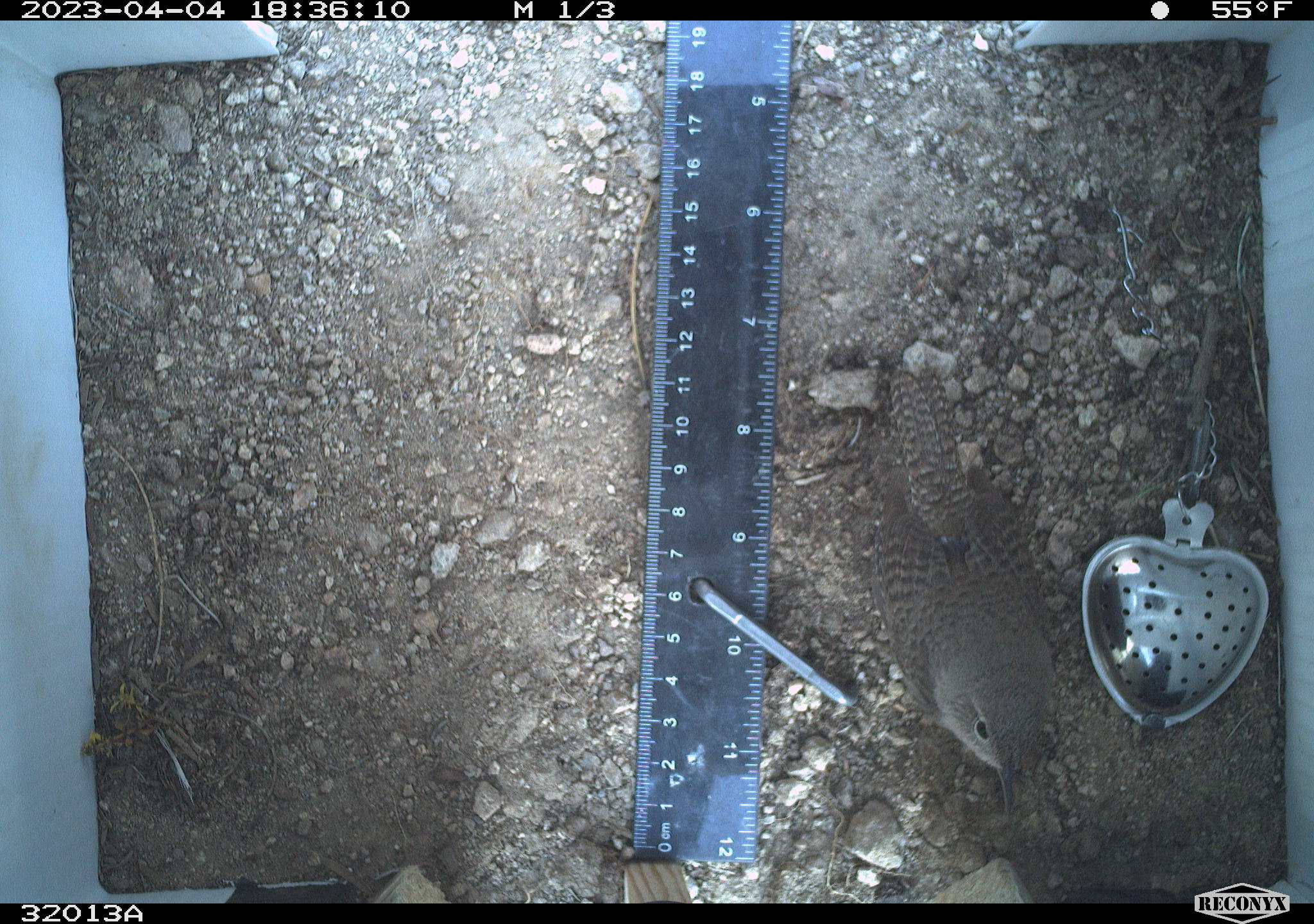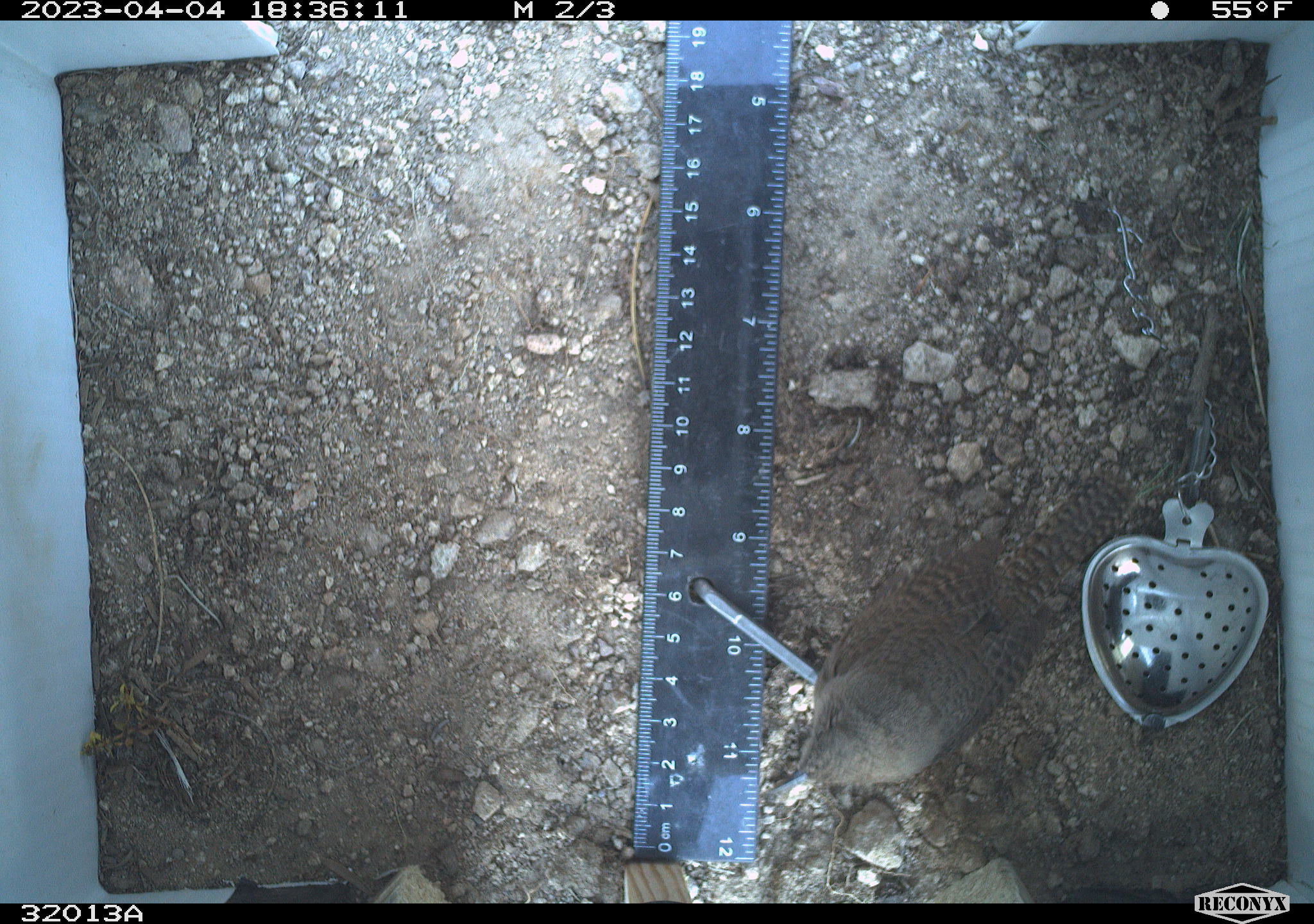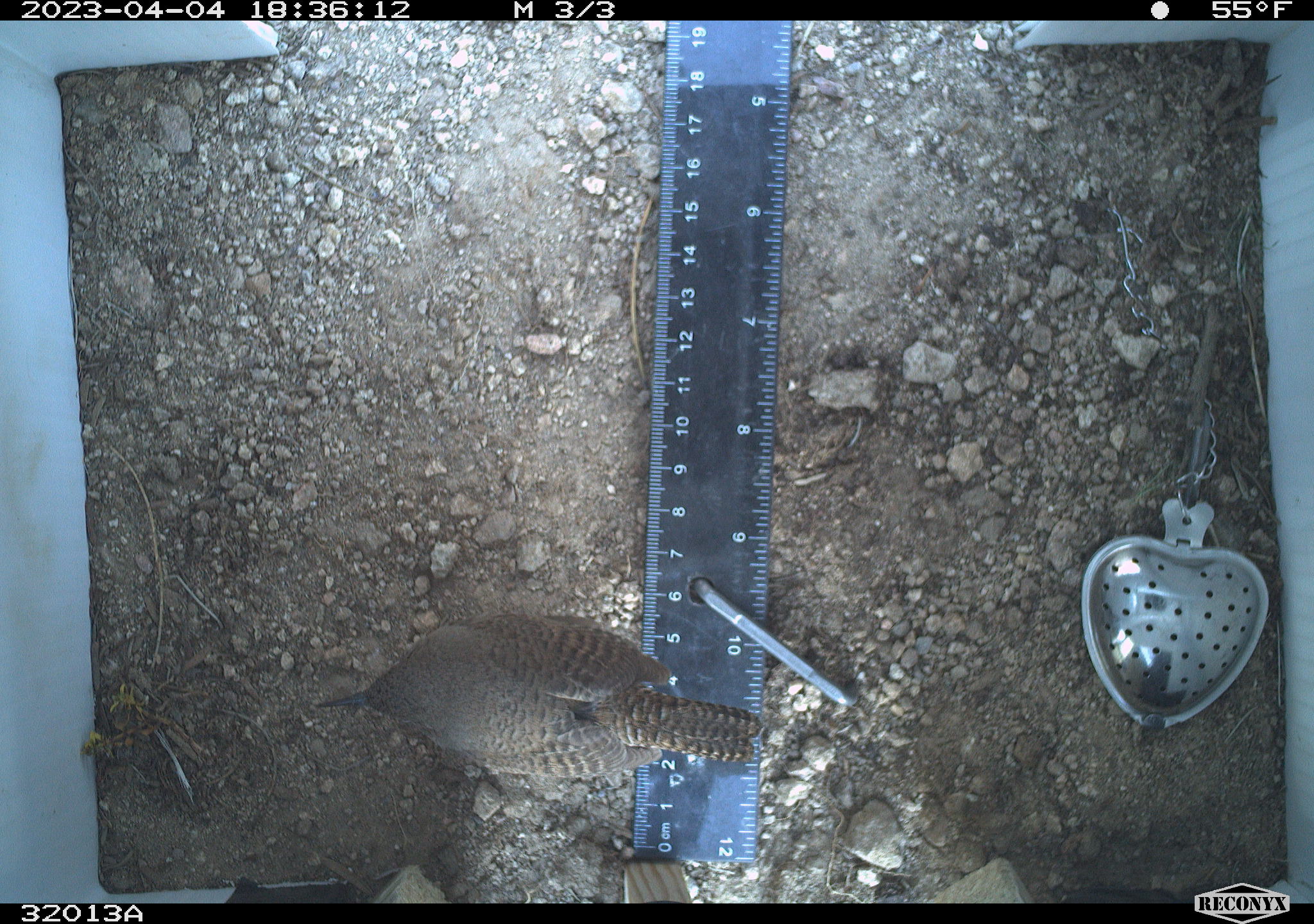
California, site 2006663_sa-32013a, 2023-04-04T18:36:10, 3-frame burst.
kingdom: Animalia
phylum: Chordata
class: Aves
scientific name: Aves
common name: bird